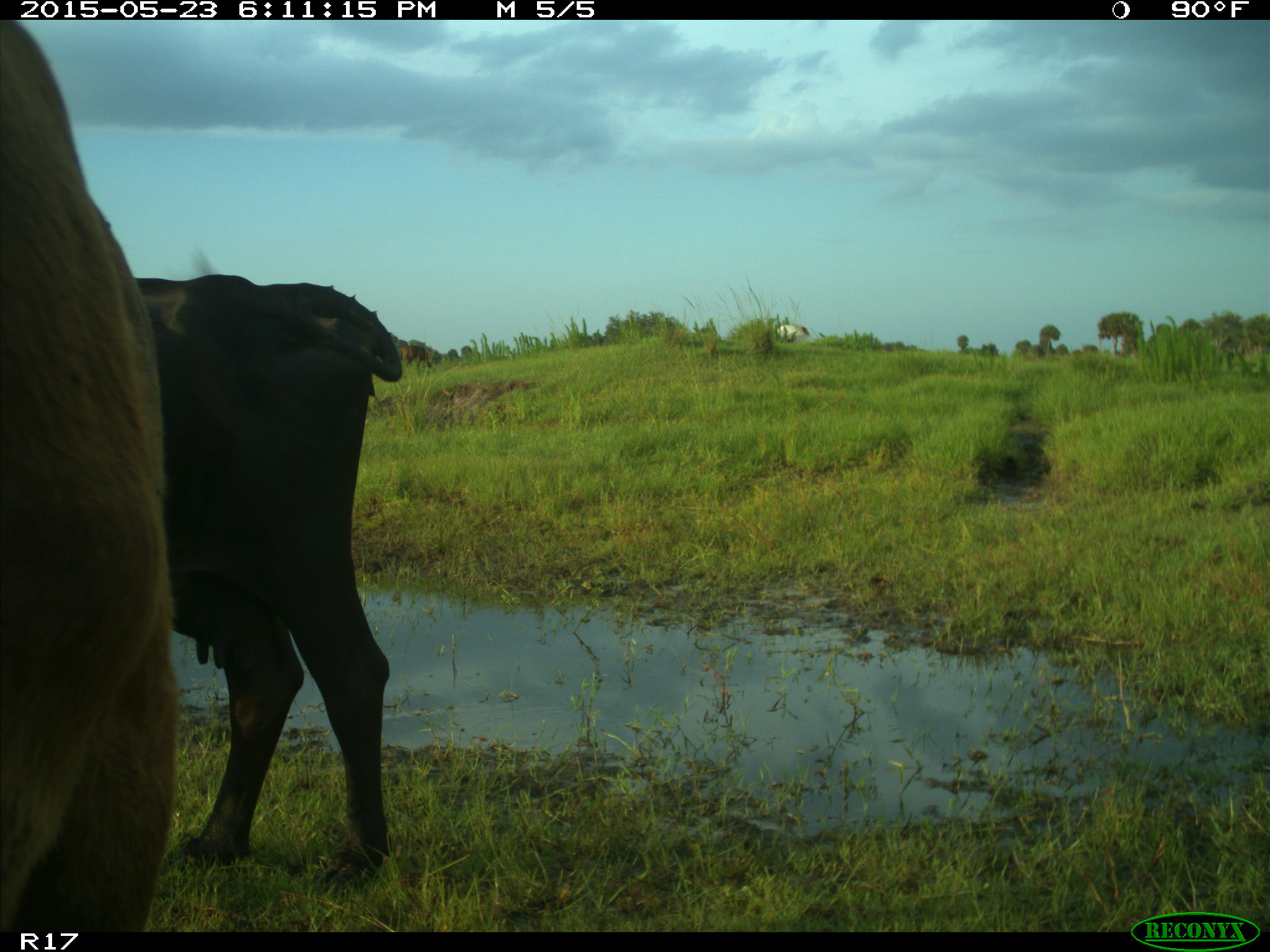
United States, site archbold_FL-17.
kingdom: Animalia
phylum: Chordata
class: Mammalia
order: Artiodactyla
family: Bovidae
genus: Bos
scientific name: Bos taurus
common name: domestic cow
Bos taurus (domestic cow).